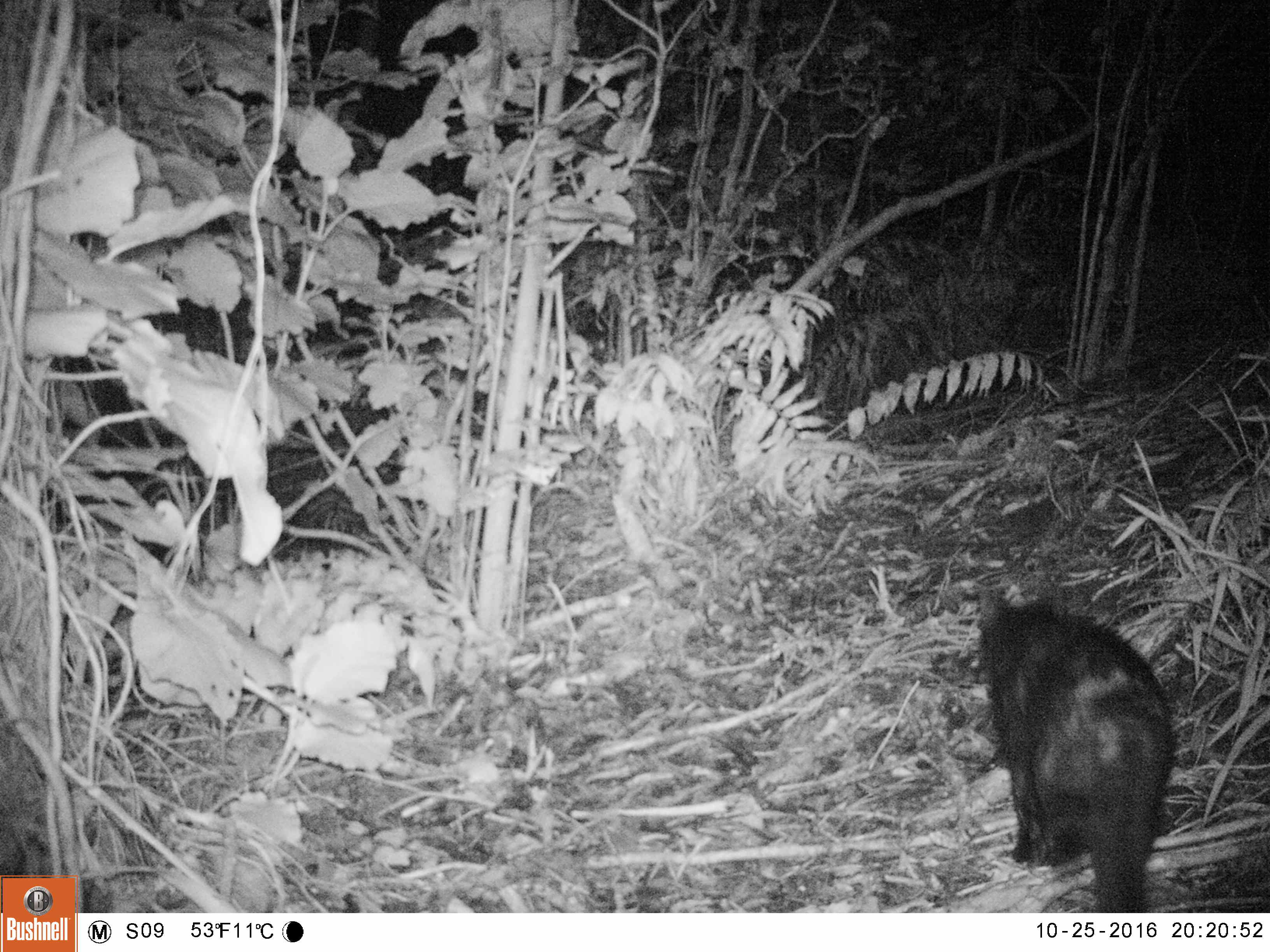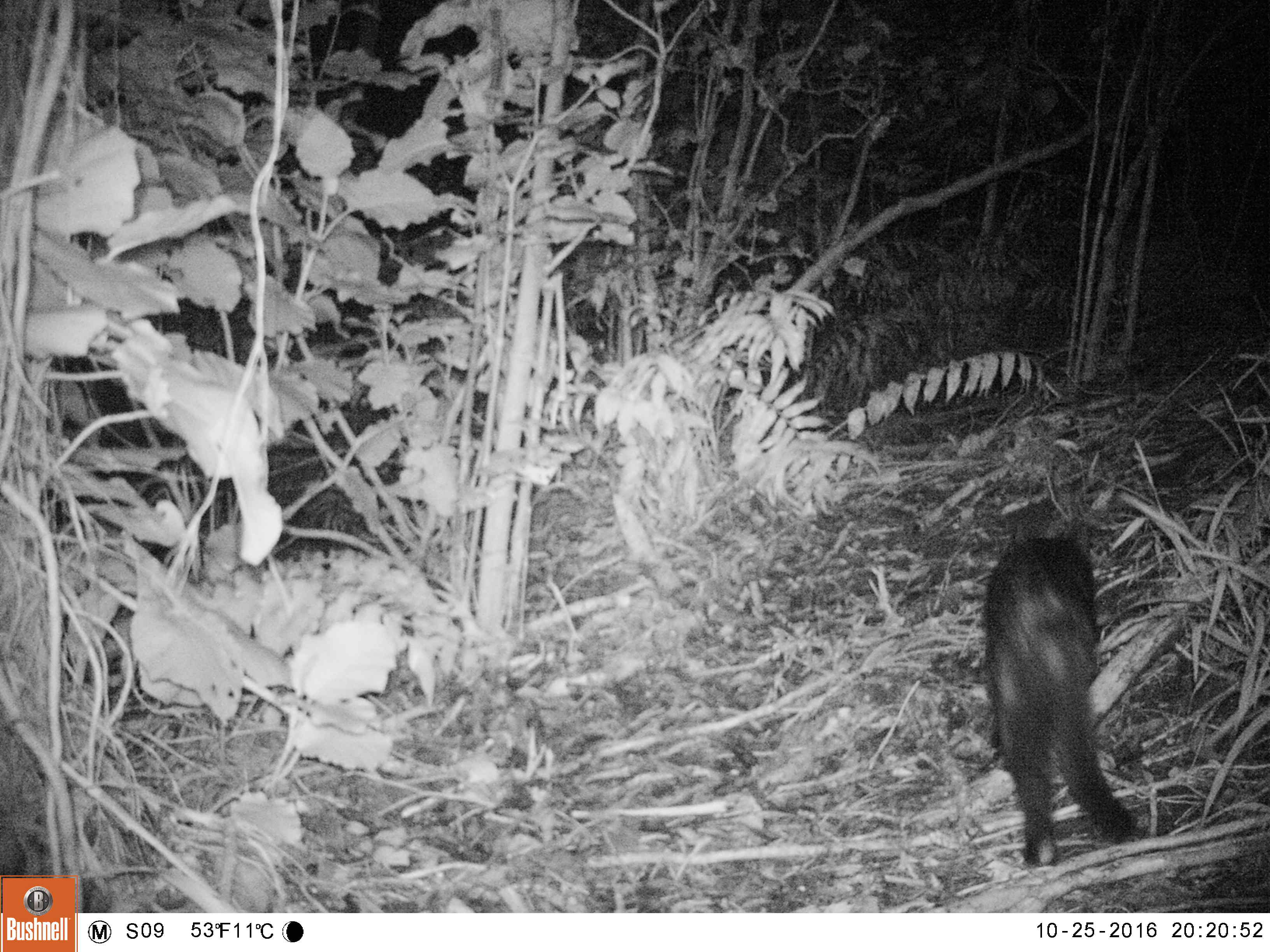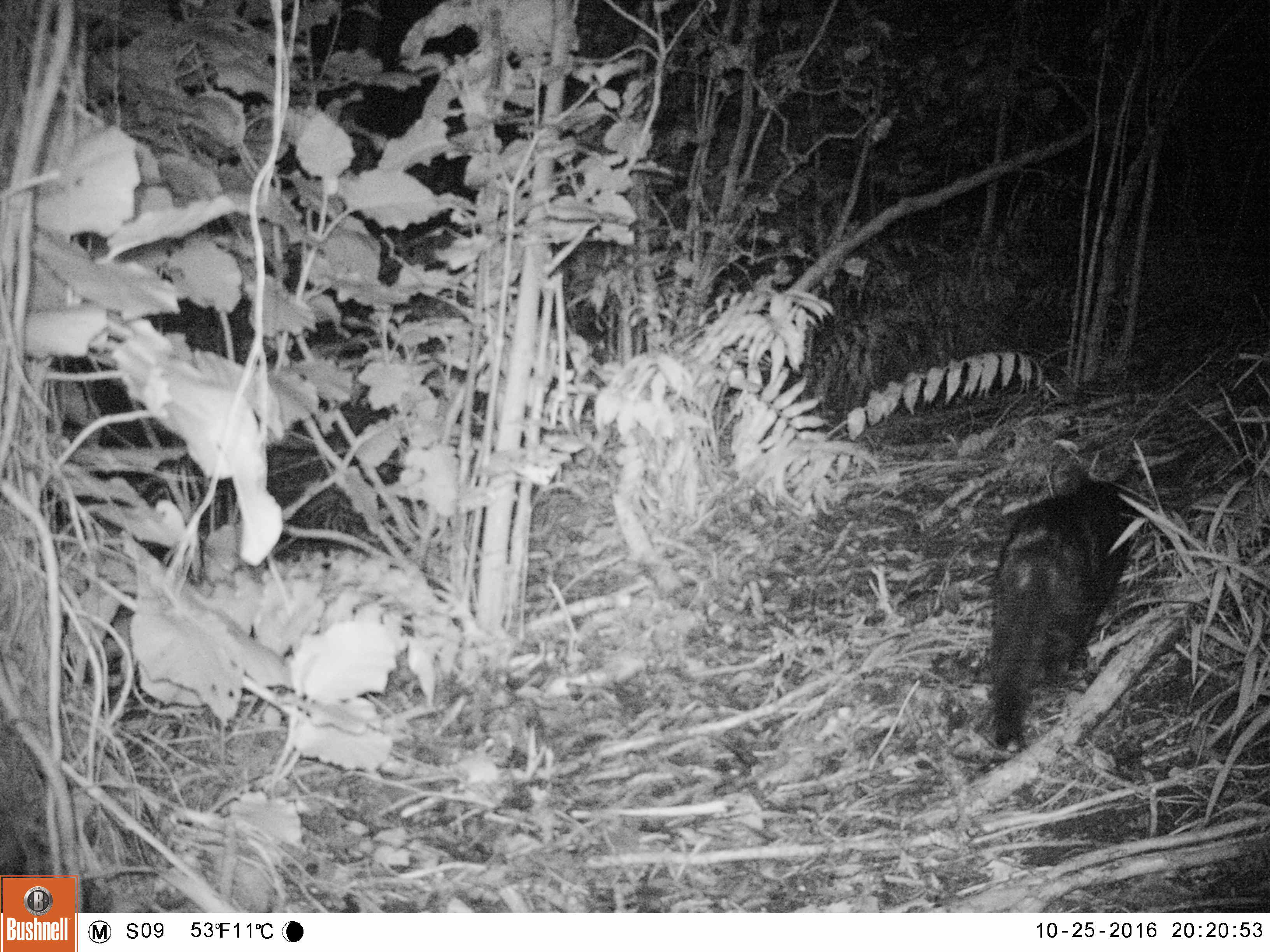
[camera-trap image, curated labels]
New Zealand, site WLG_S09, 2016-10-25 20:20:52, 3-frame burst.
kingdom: Animalia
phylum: Chordata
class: Mammalia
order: Carnivora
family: Felidae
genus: Felis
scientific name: Felis catus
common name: domestic cat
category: cat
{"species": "cat (domestic cat) (Felis catus)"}